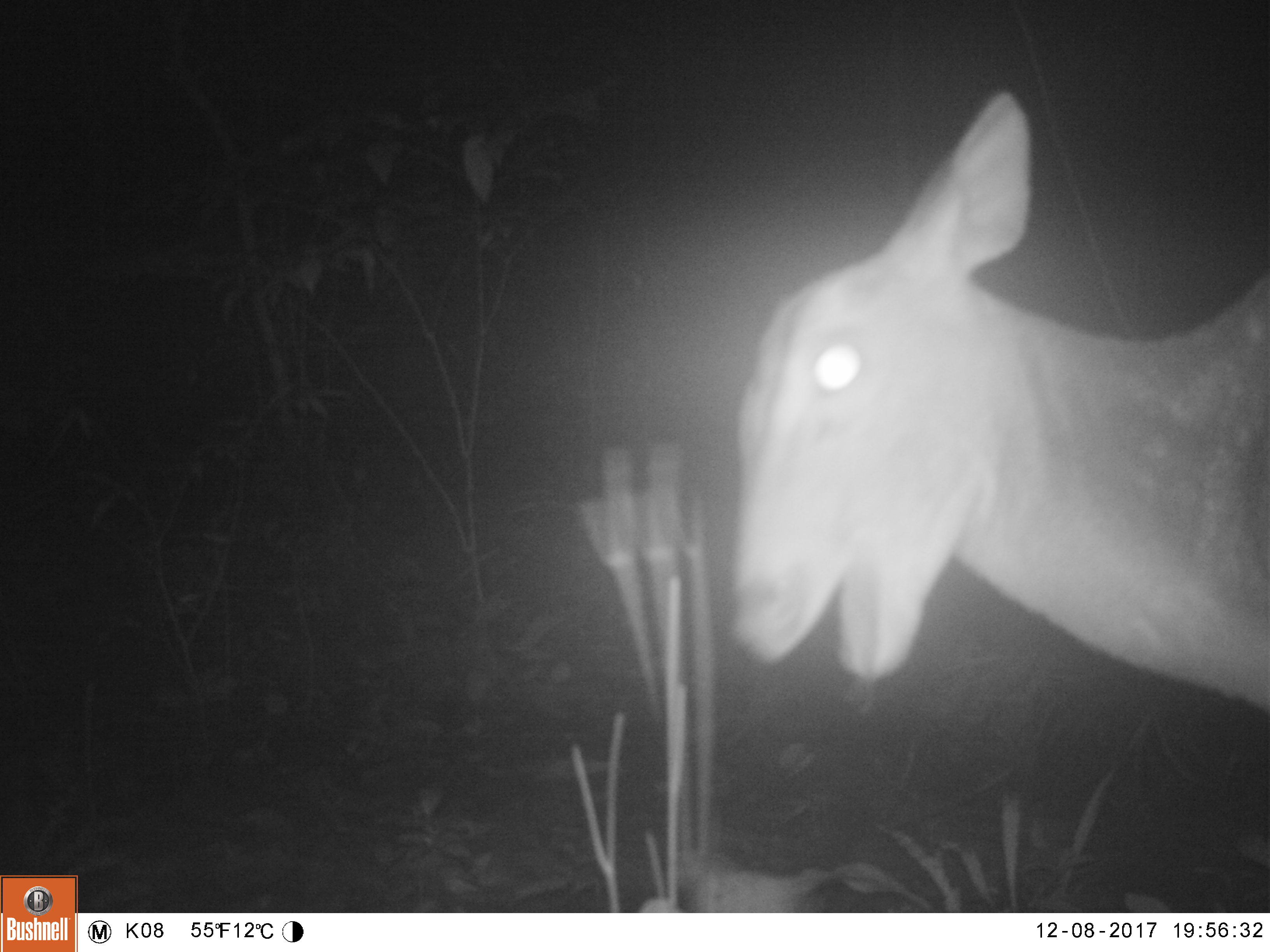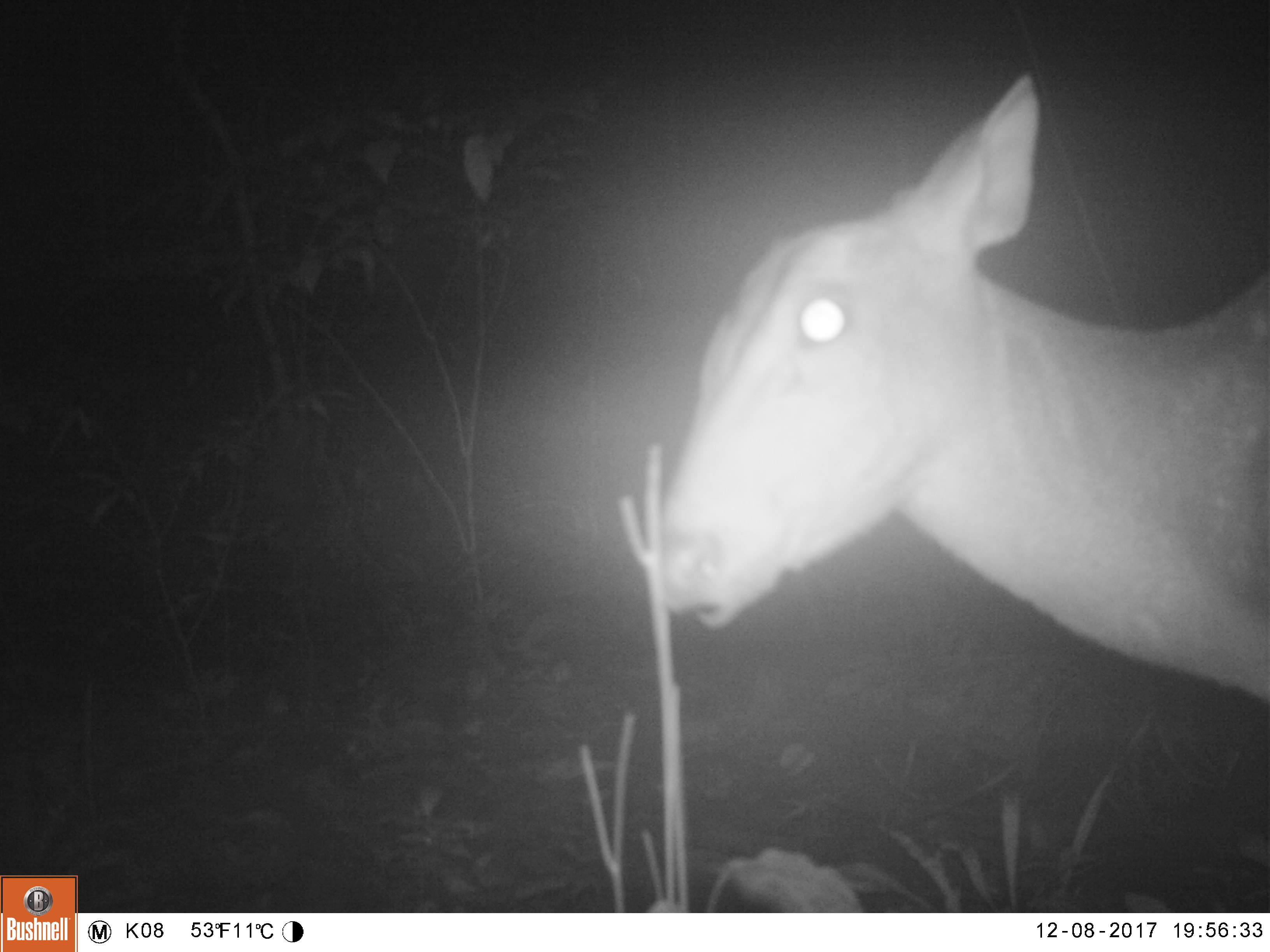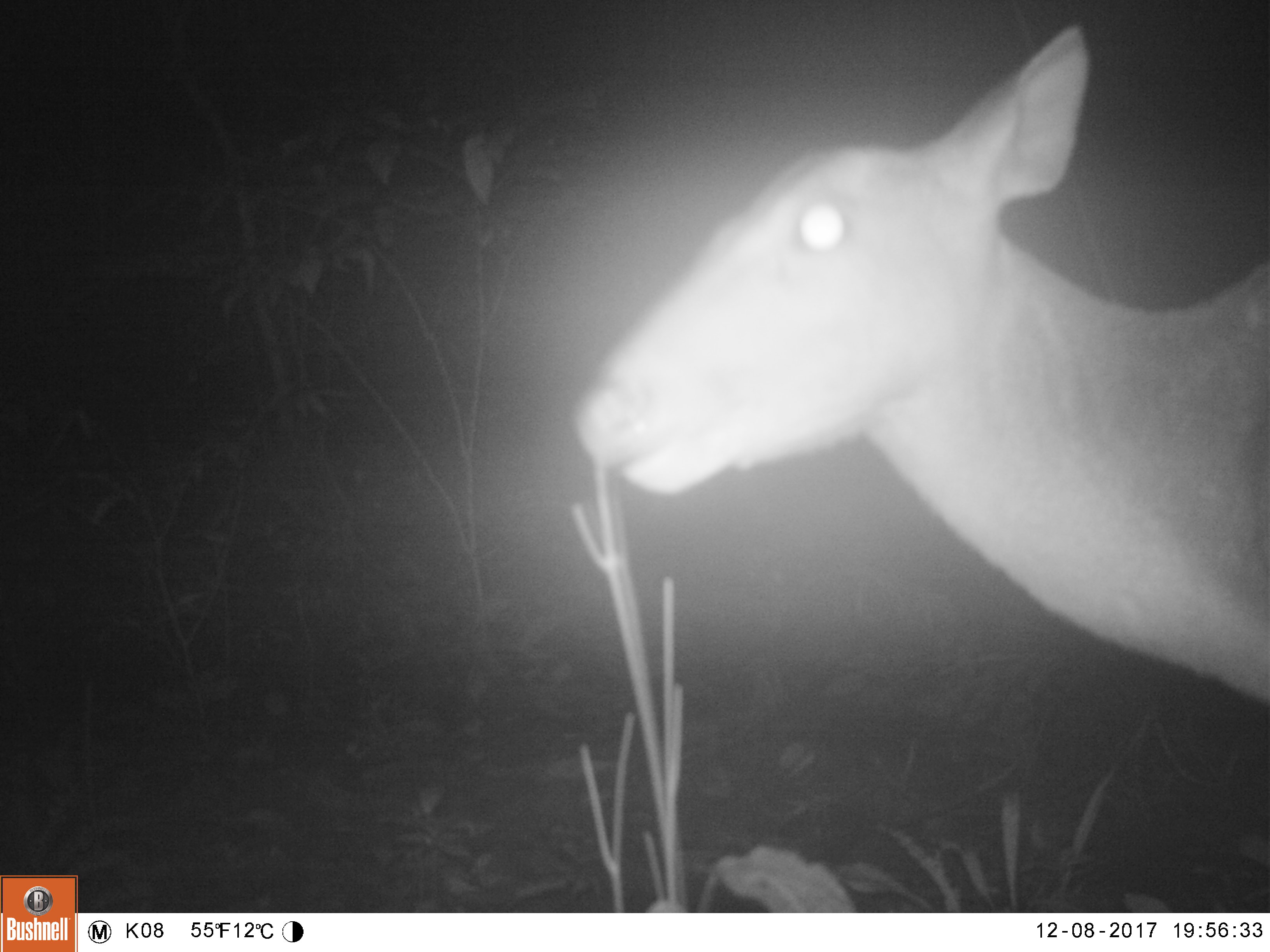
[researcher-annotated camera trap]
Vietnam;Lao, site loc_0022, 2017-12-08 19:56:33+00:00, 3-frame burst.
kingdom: Animalia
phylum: Chordata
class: Mammalia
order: Artiodactyla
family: Cervidae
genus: Muntiacus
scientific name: Muntiacus vuquangensis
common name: large-antlered muntjac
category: large antlered muntjac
Large antlered muntjac (large-antlered muntjac) (Muntiacus vuquangensis). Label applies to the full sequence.